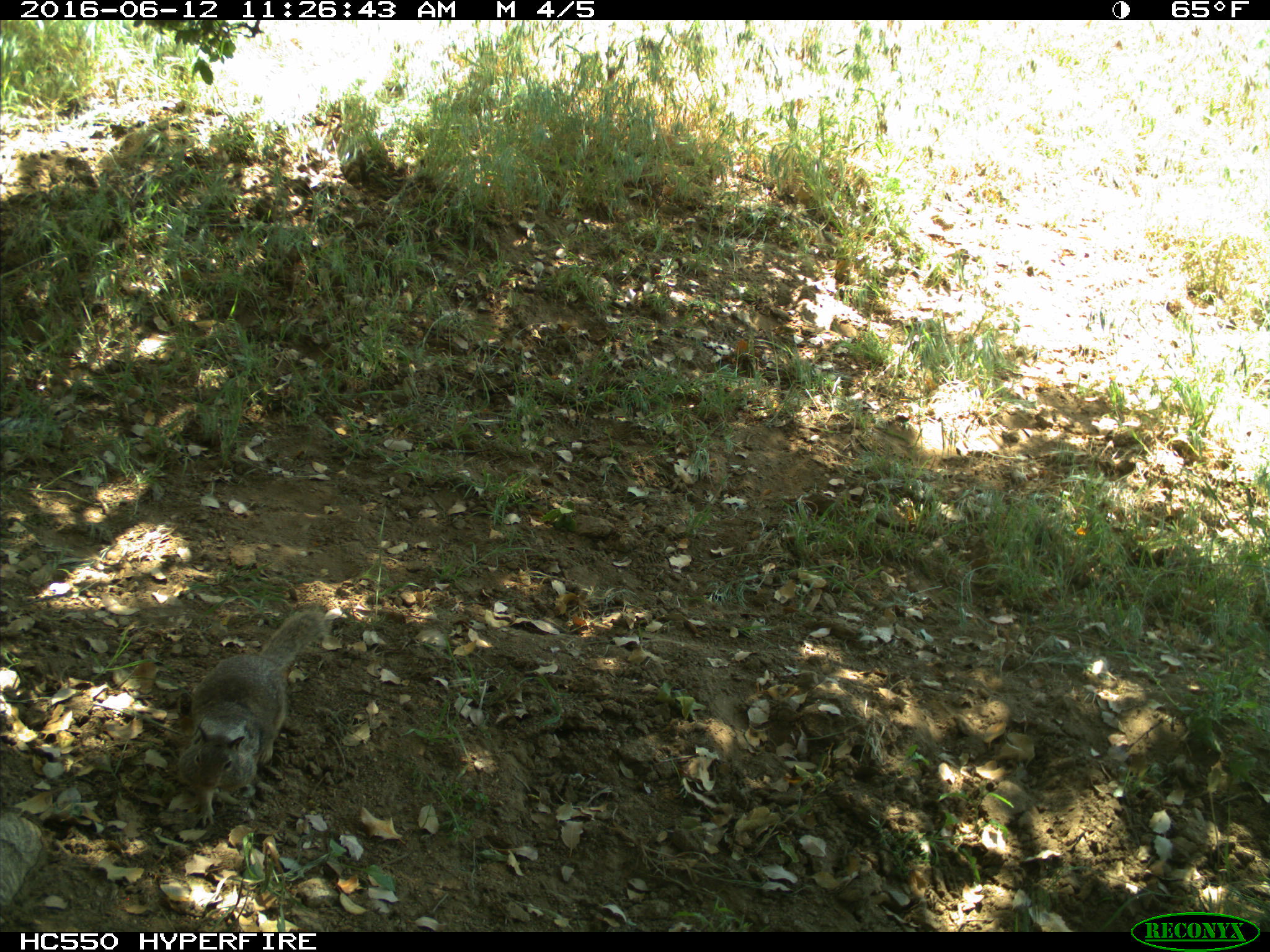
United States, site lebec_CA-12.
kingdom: Animalia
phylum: Chordata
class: Mammalia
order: Rodentia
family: Sciuridae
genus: Otospermophilus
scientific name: Otospermophilus beecheyi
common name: california ground squirrel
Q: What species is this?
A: Otospermophilus beecheyi (california ground squirrel).